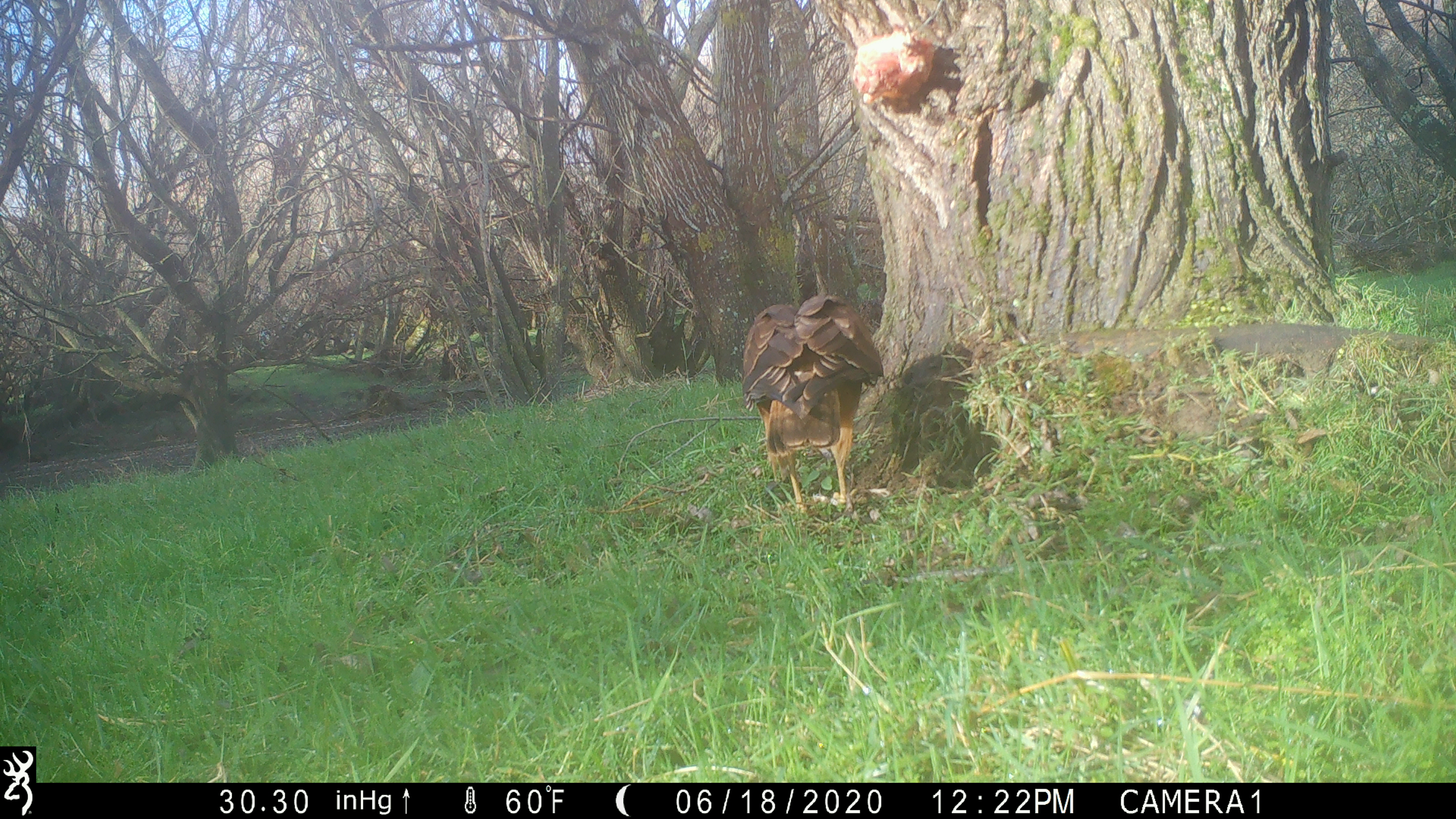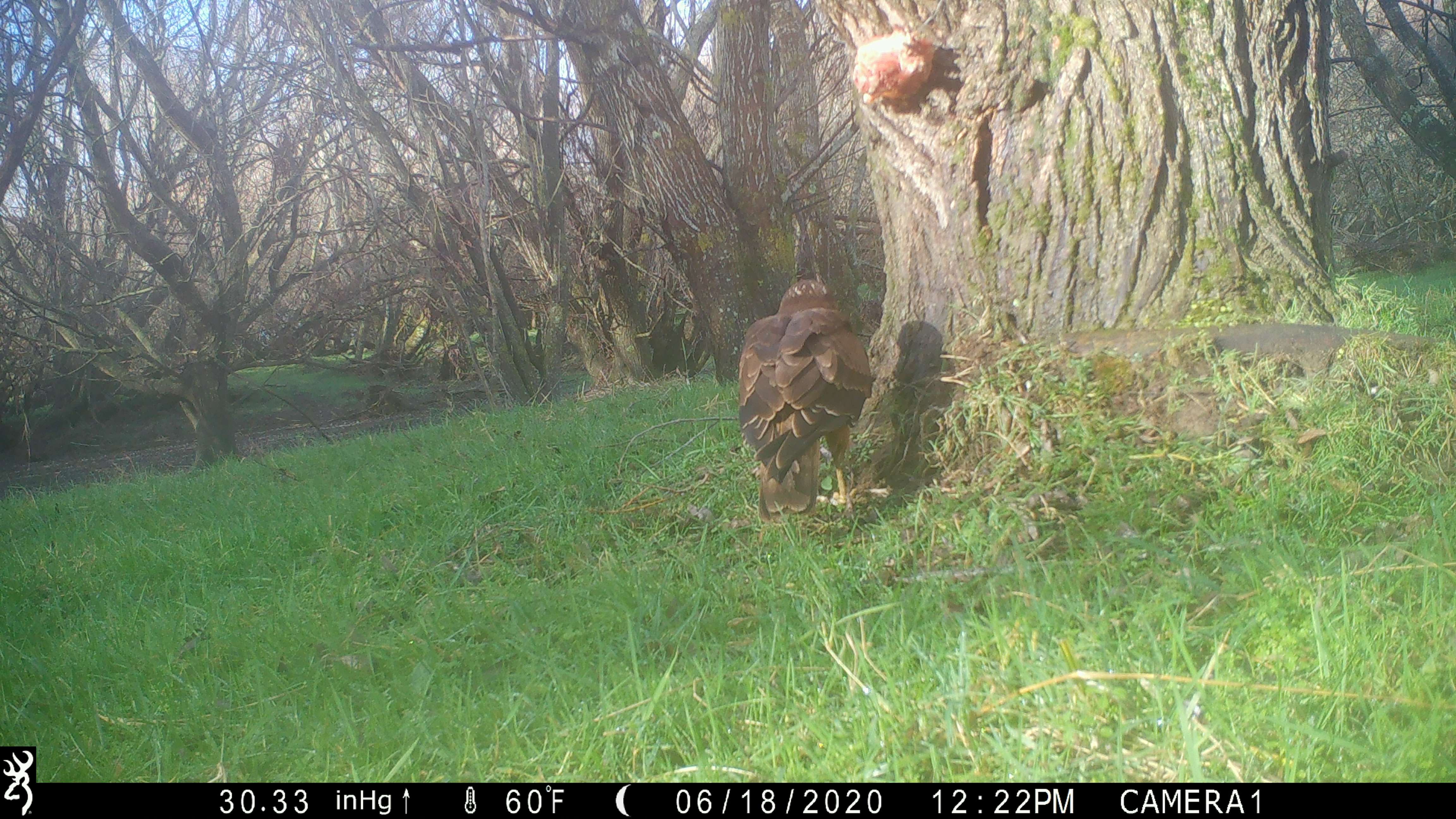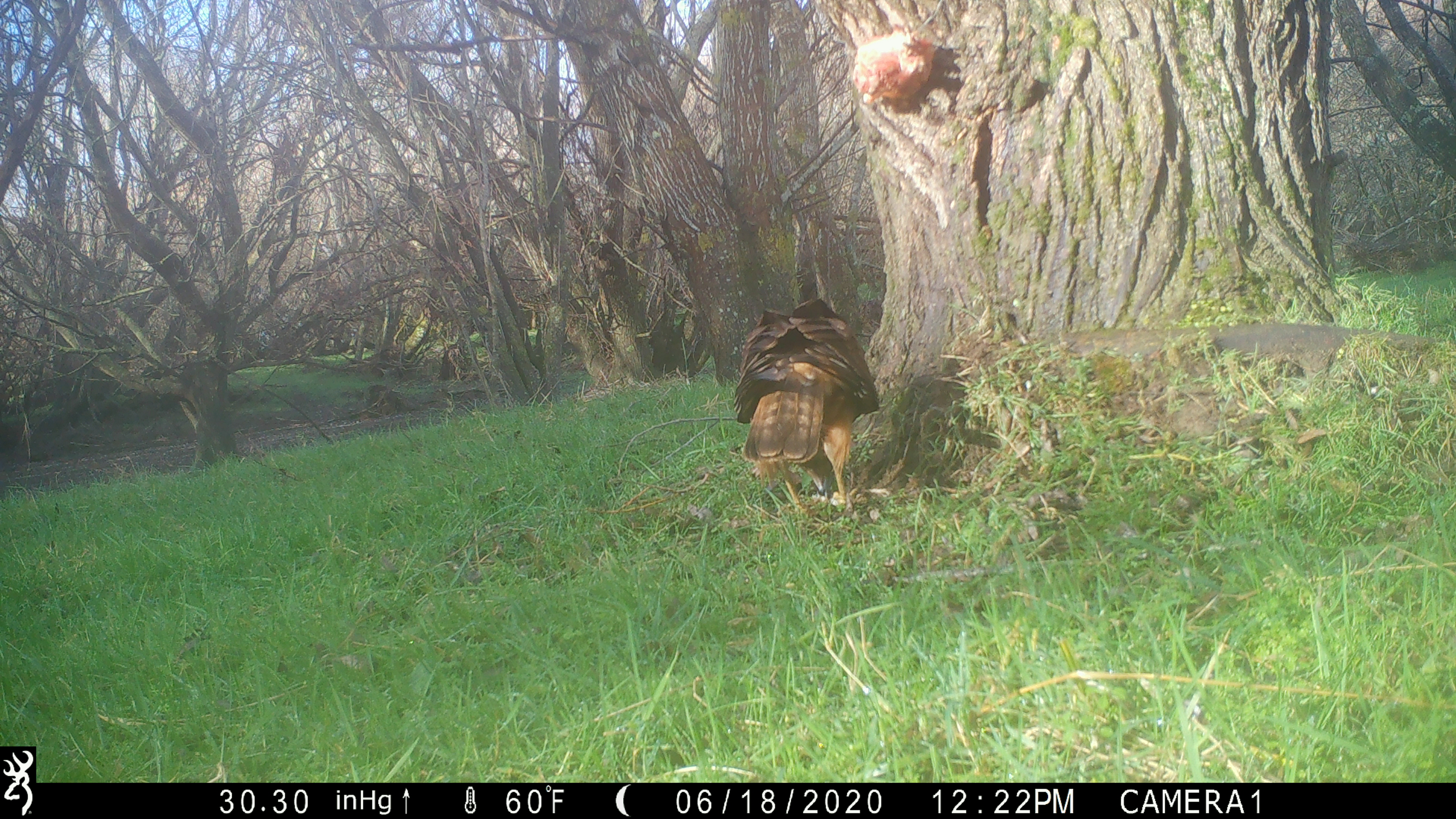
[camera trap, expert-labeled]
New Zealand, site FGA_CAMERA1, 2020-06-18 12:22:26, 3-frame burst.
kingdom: Animalia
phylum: Chordata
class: Aves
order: Accipitriformes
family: Accipitridae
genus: Circus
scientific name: Circus approximans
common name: swamp harrier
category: harrier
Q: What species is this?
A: Harrier (swamp harrier) (Circus approximans).